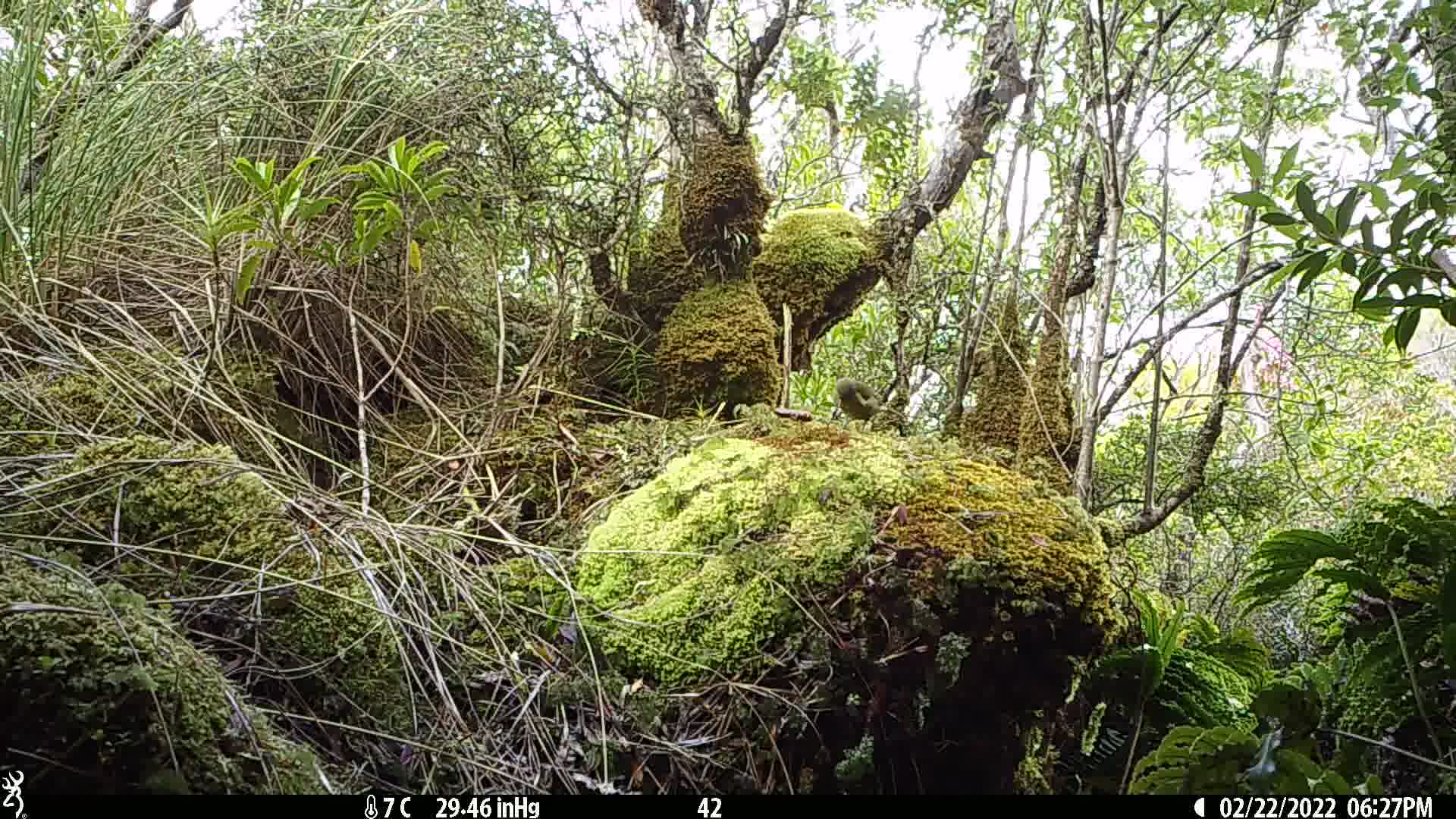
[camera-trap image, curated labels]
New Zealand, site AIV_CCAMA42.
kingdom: Animalia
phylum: Chordata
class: Aves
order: Passeriformes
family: Meliphagidae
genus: Anthornis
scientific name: Anthornis melanura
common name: new zealand bellbird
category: bellbird